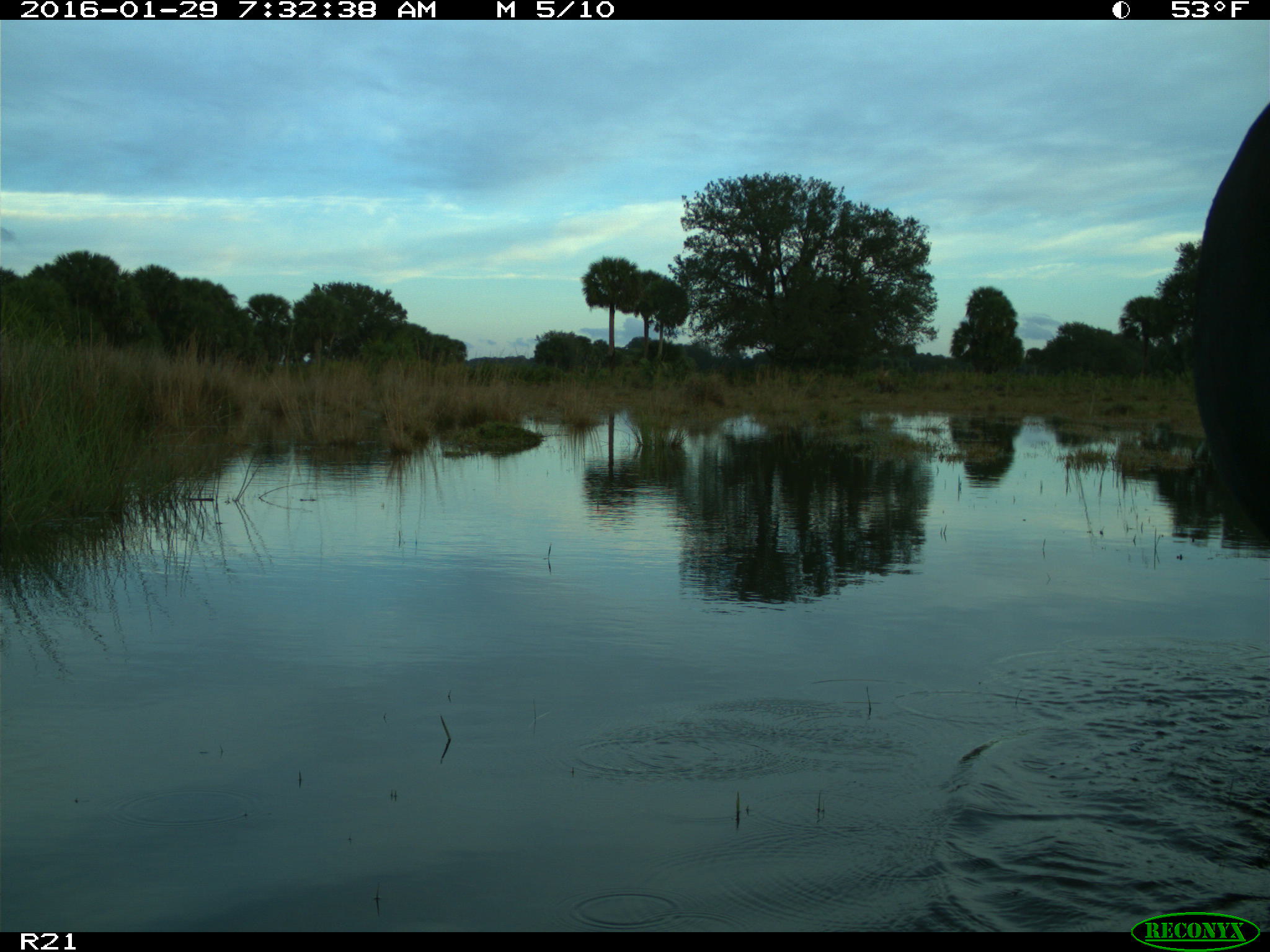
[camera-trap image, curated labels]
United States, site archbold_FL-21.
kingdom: Animalia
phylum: Chordata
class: Mammalia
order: Artiodactyla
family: Bovidae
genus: Bos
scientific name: Bos taurus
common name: domestic cow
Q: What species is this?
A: Bos taurus (domestic cow).